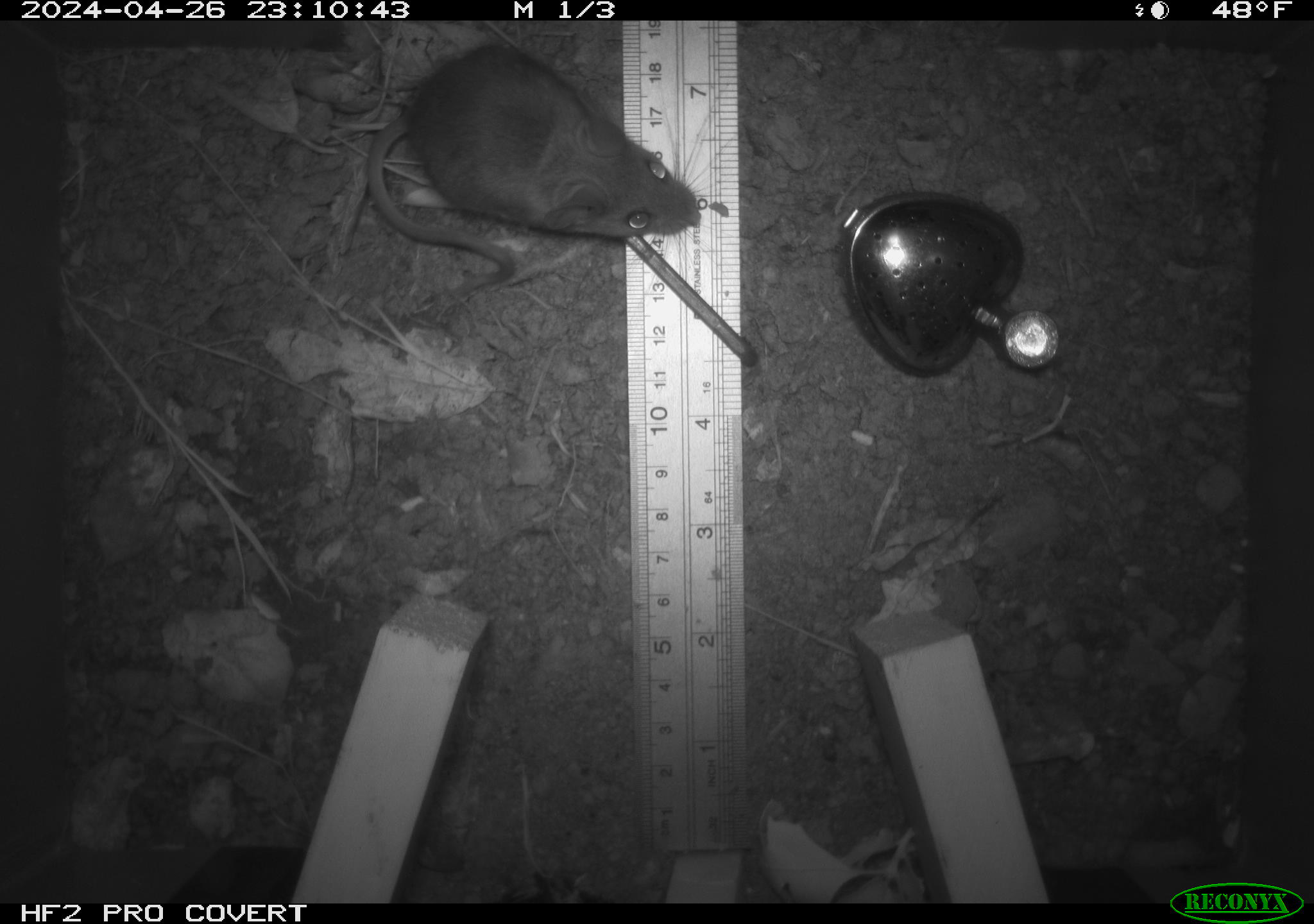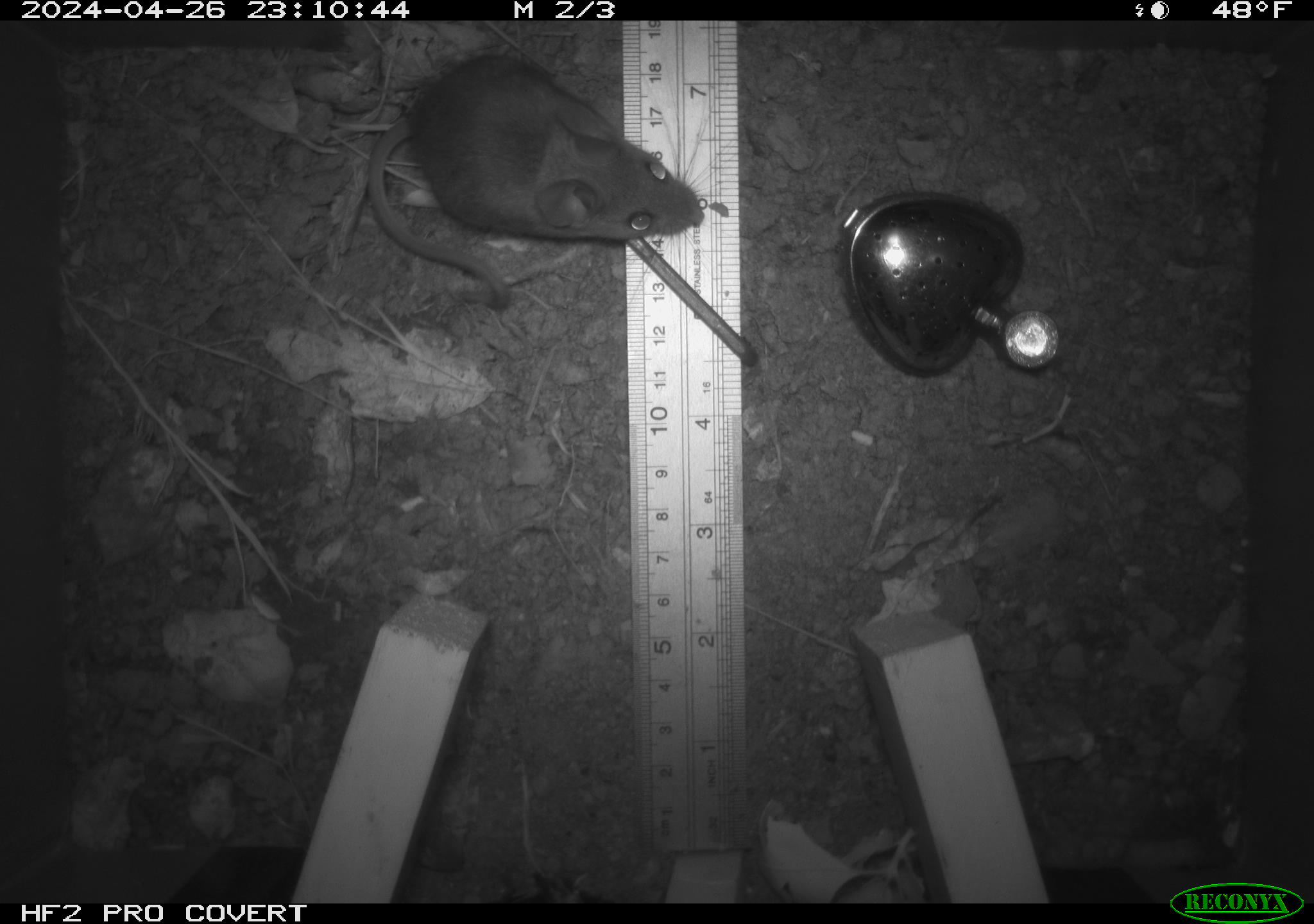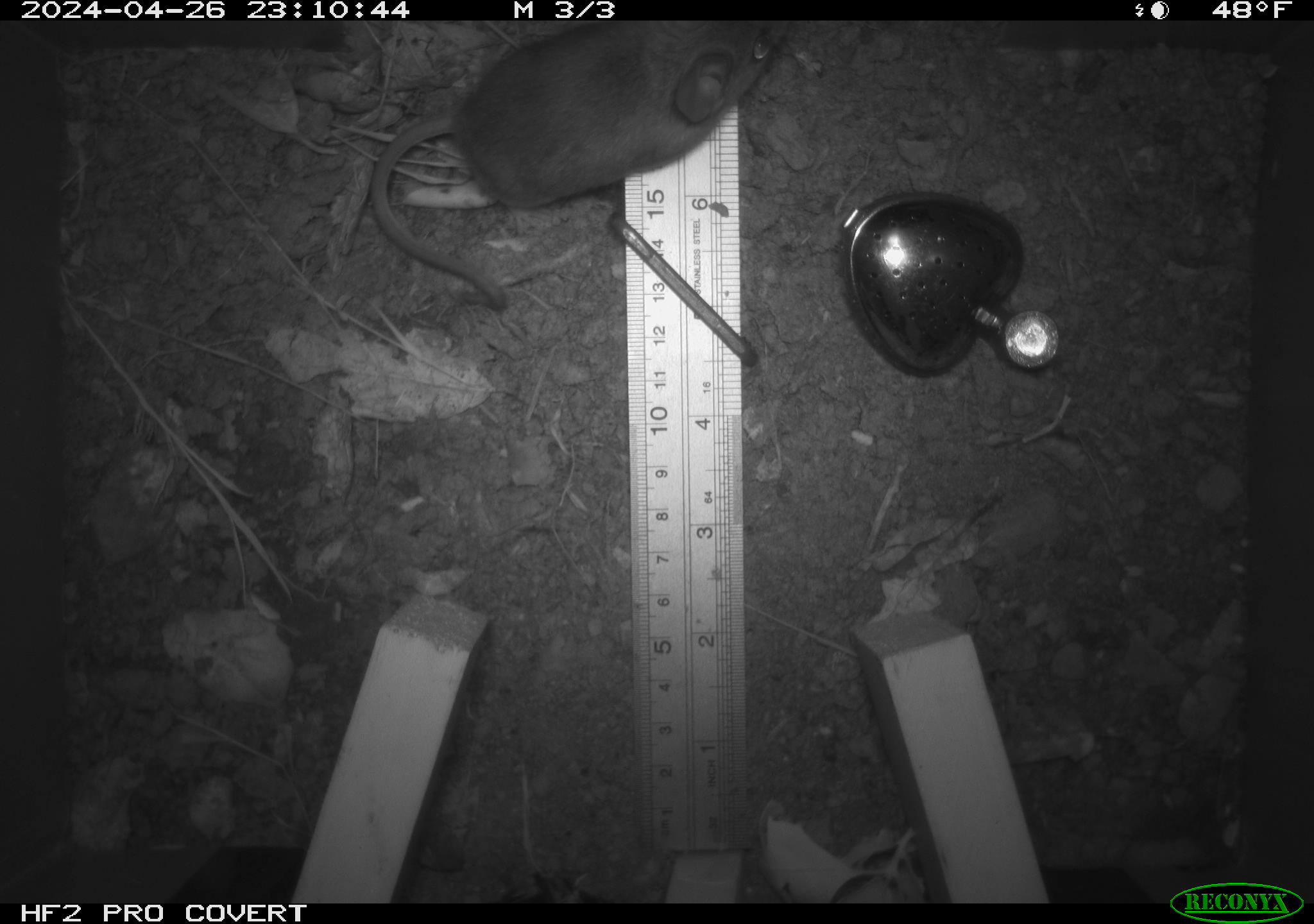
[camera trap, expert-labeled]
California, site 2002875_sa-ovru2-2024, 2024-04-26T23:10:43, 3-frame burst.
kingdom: Animalia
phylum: Chordata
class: Mammalia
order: Rodentia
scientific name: Rodentia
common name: rodent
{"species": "rodent (Rodentia)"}